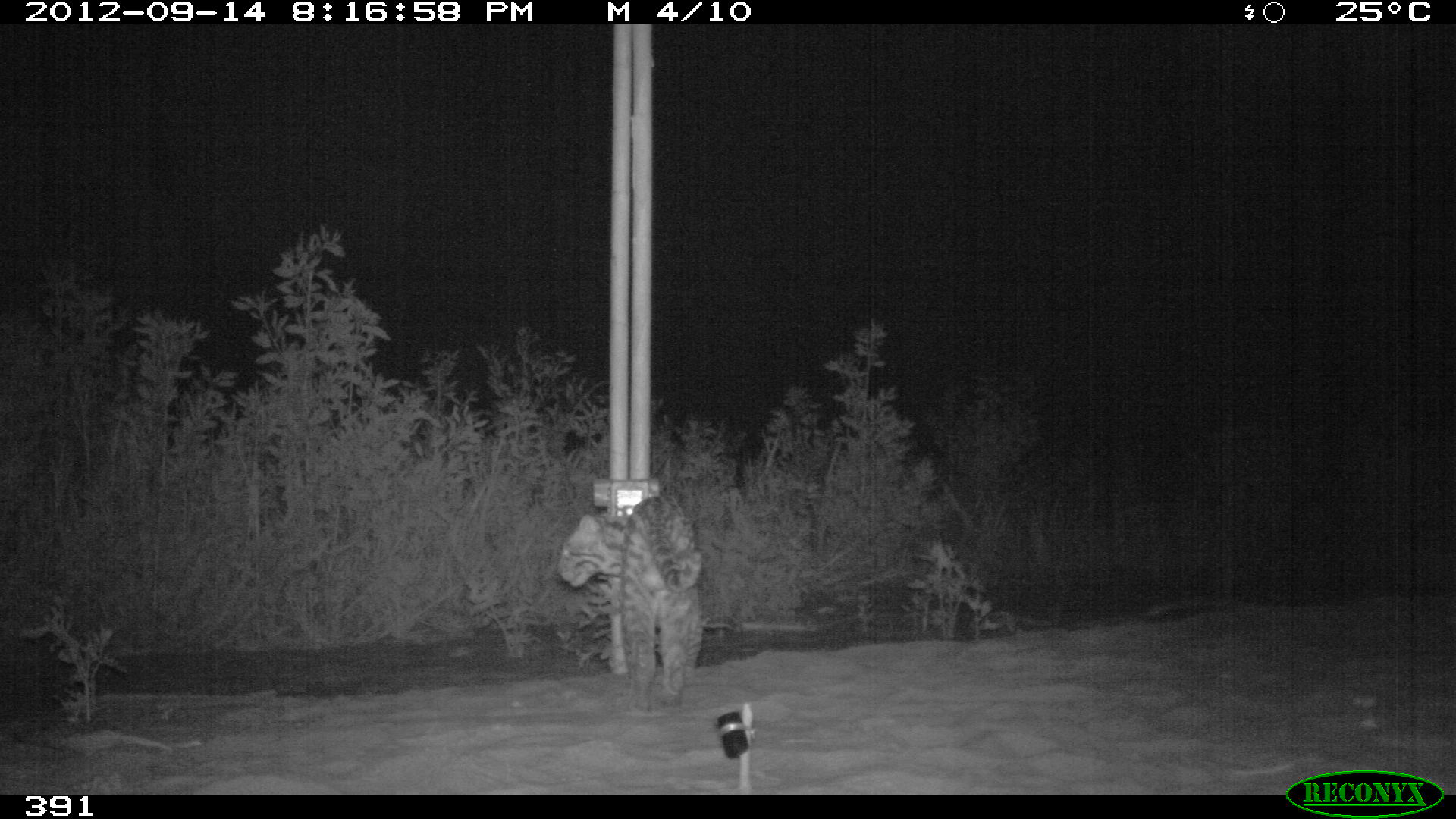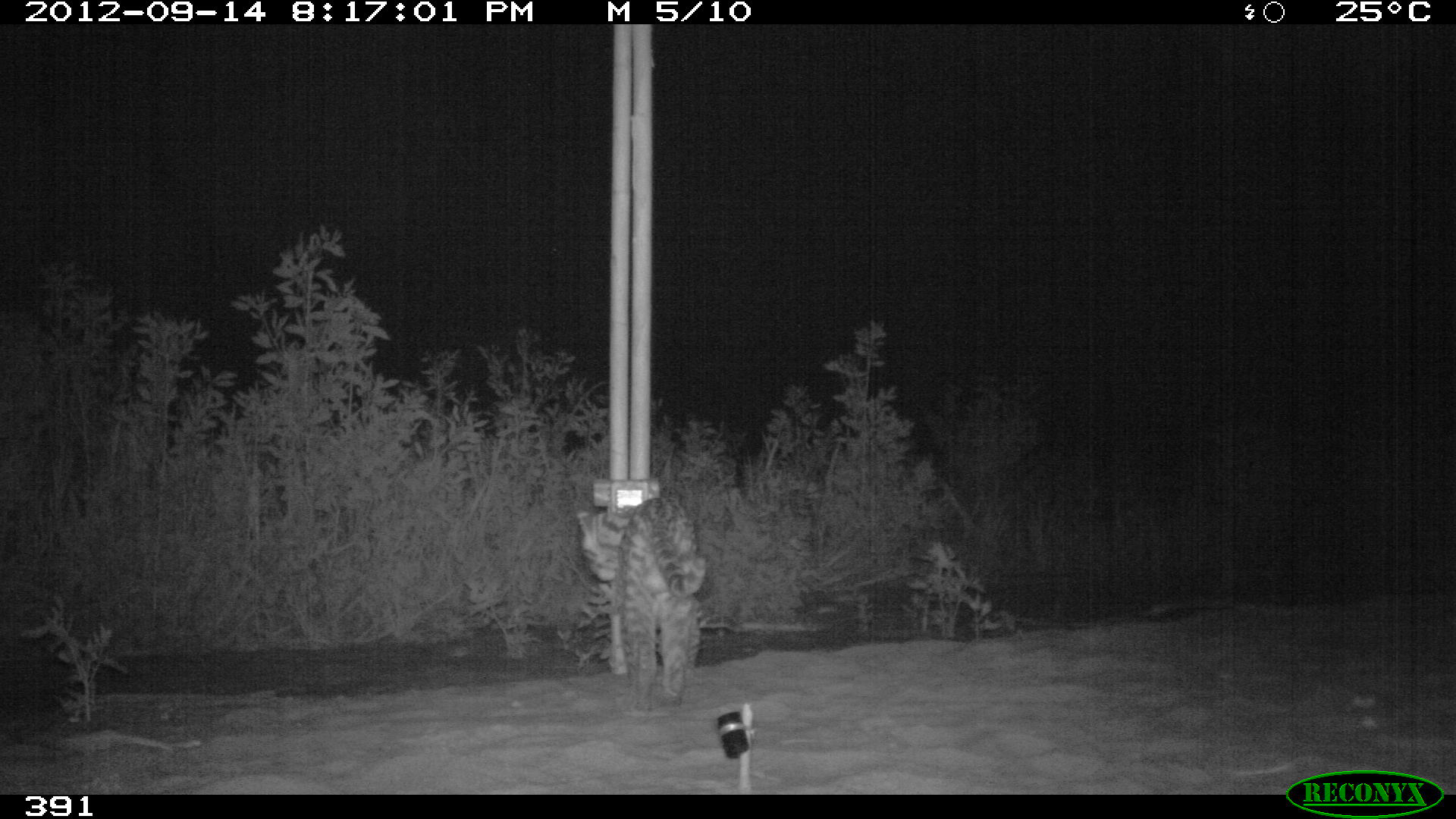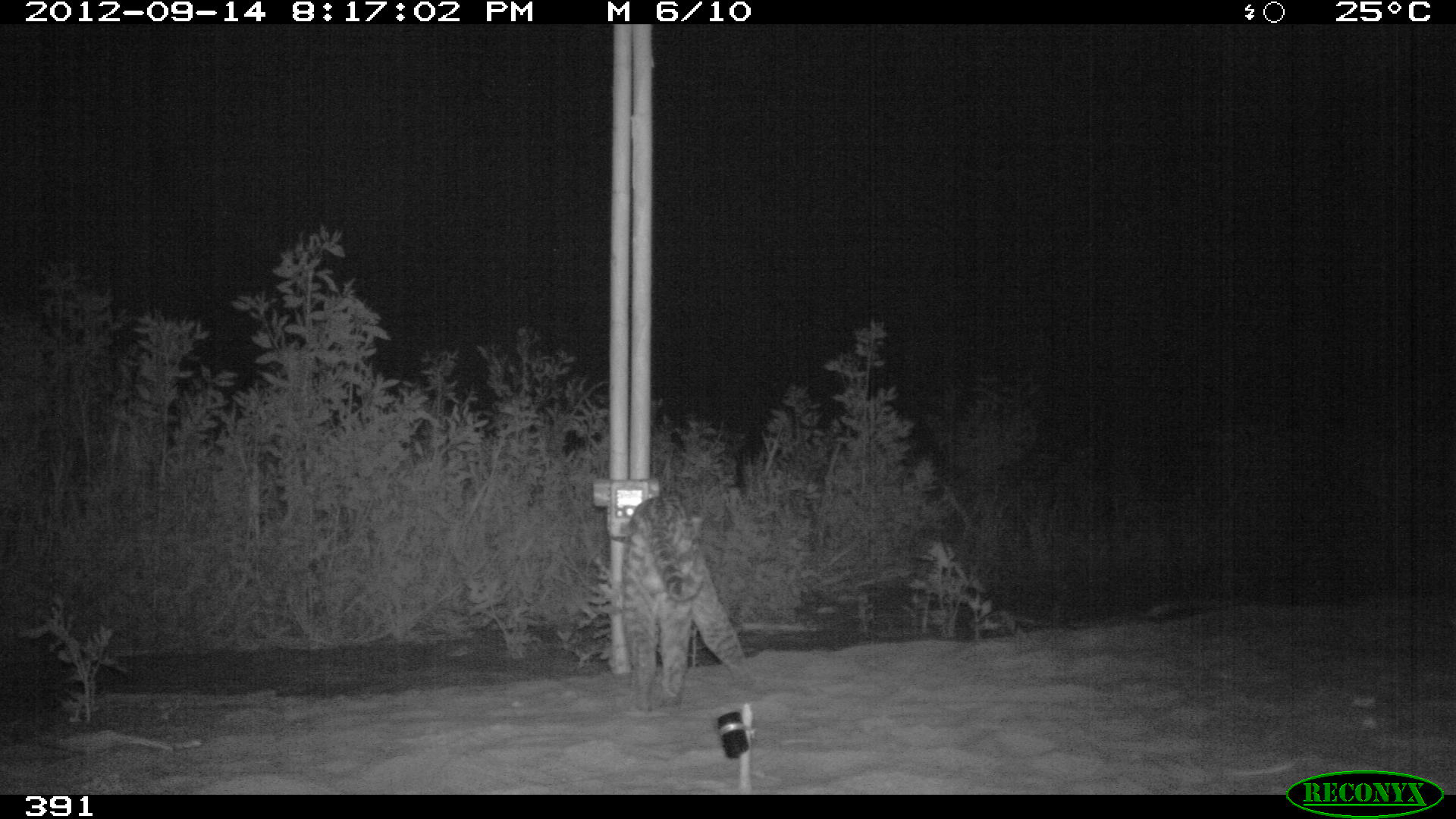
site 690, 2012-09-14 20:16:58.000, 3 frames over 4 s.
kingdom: Animalia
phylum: Chordata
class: Mammalia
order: Carnivora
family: Felidae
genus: Leopardus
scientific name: Leopardus pardalis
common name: ocelot